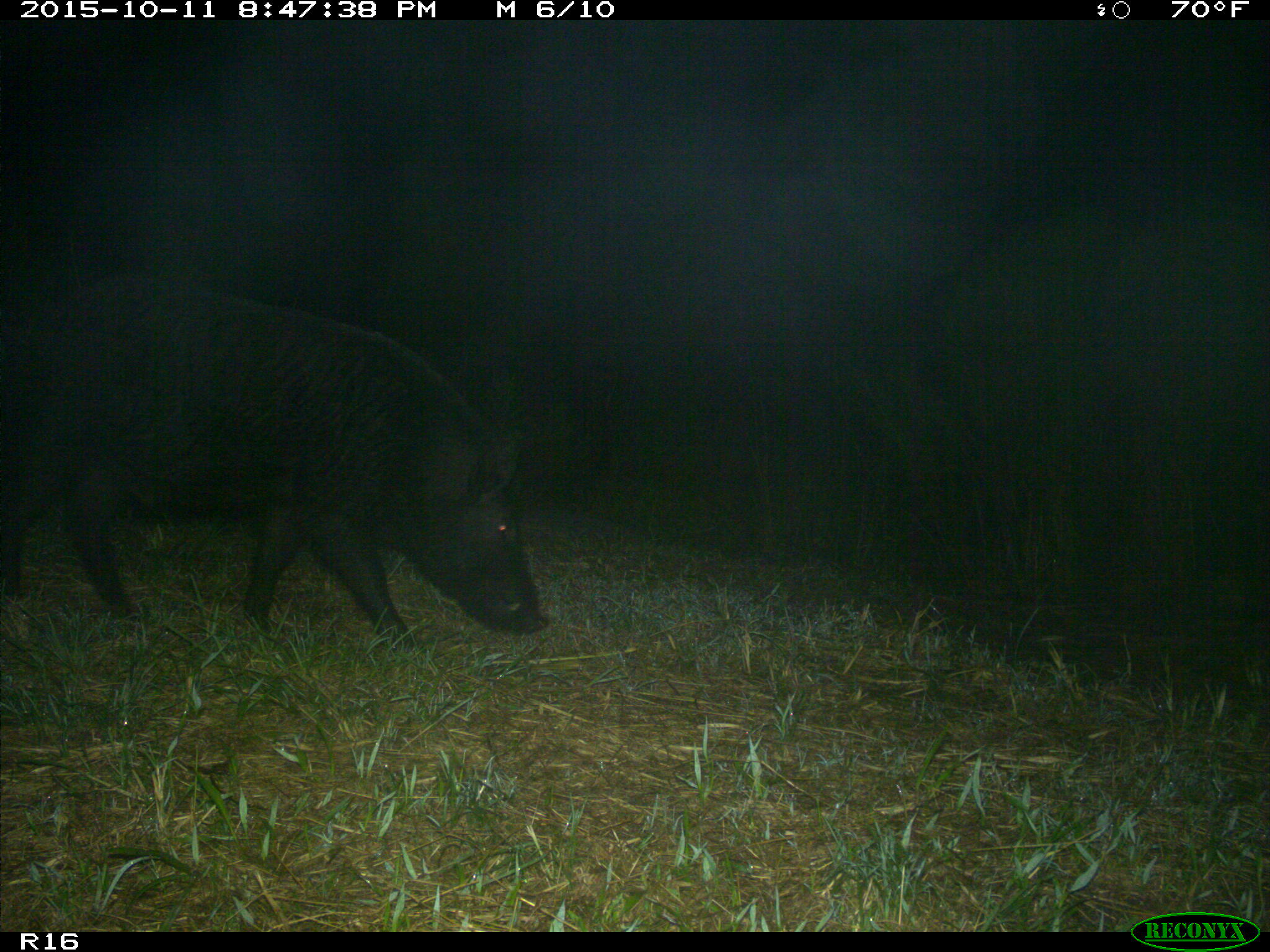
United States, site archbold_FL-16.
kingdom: Animalia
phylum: Chordata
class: Mammalia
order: Artiodactyla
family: Suidae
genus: Sus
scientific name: Sus scrofa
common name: wild boar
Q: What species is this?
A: Sus scrofa (wild boar).